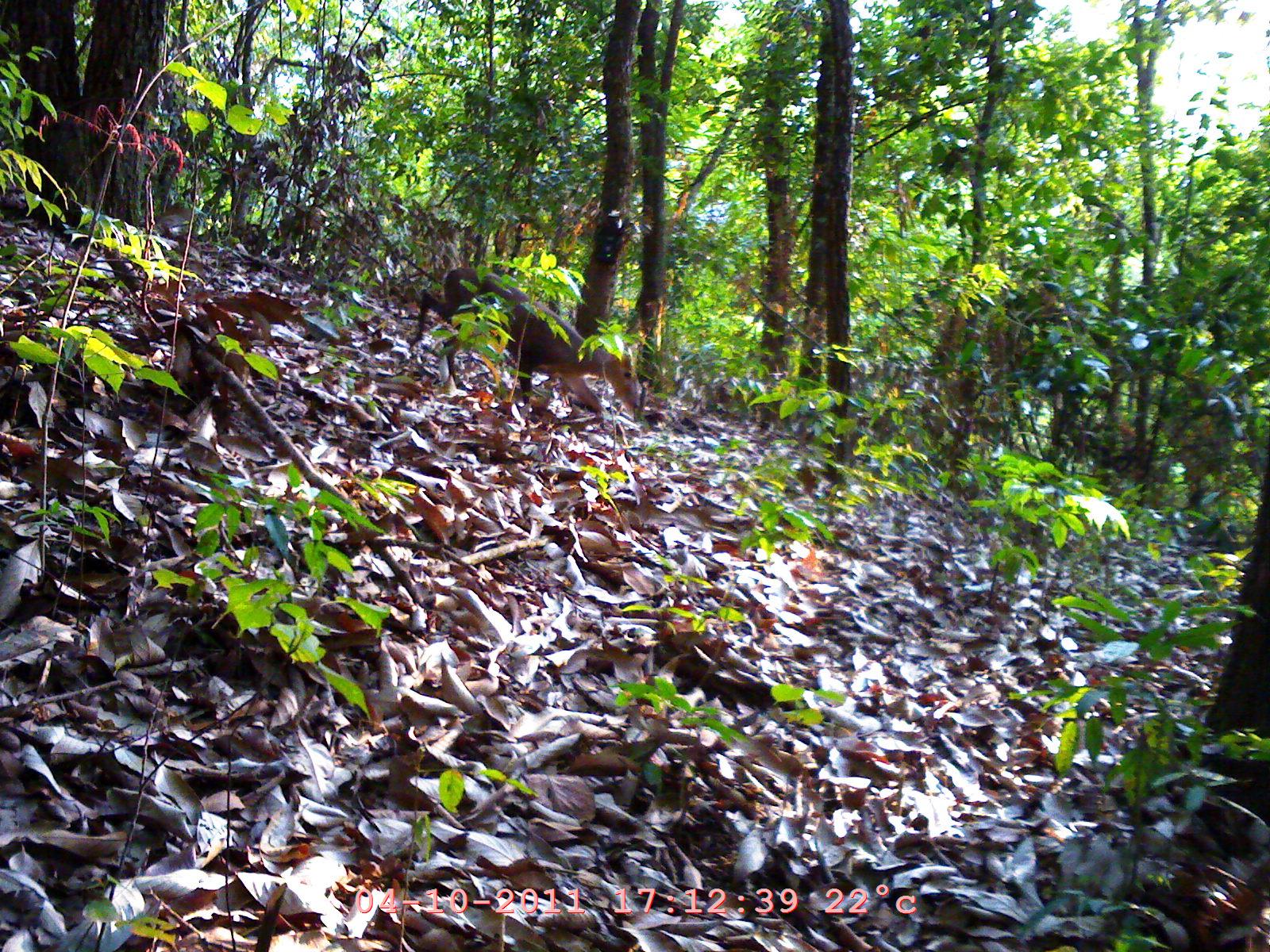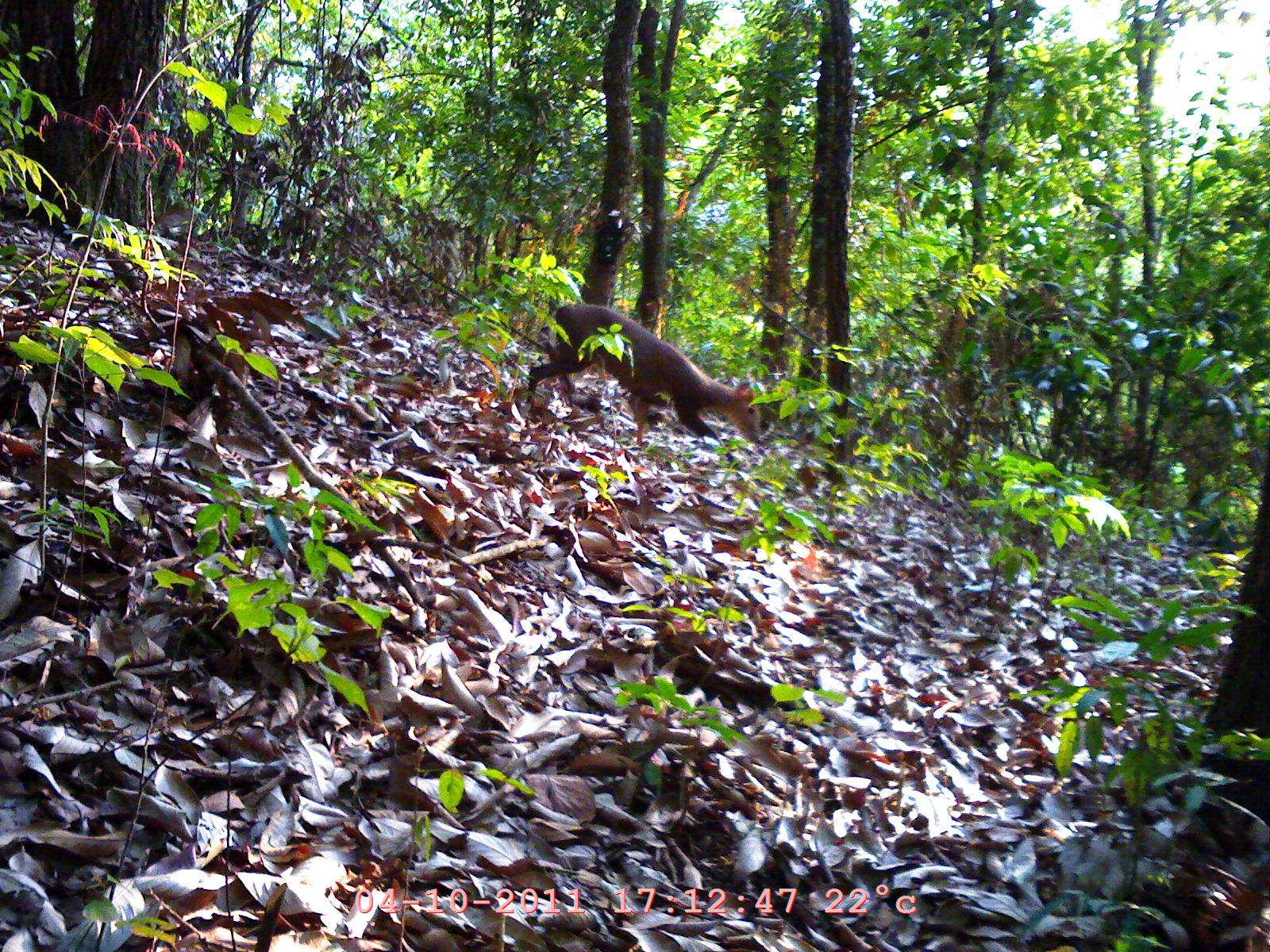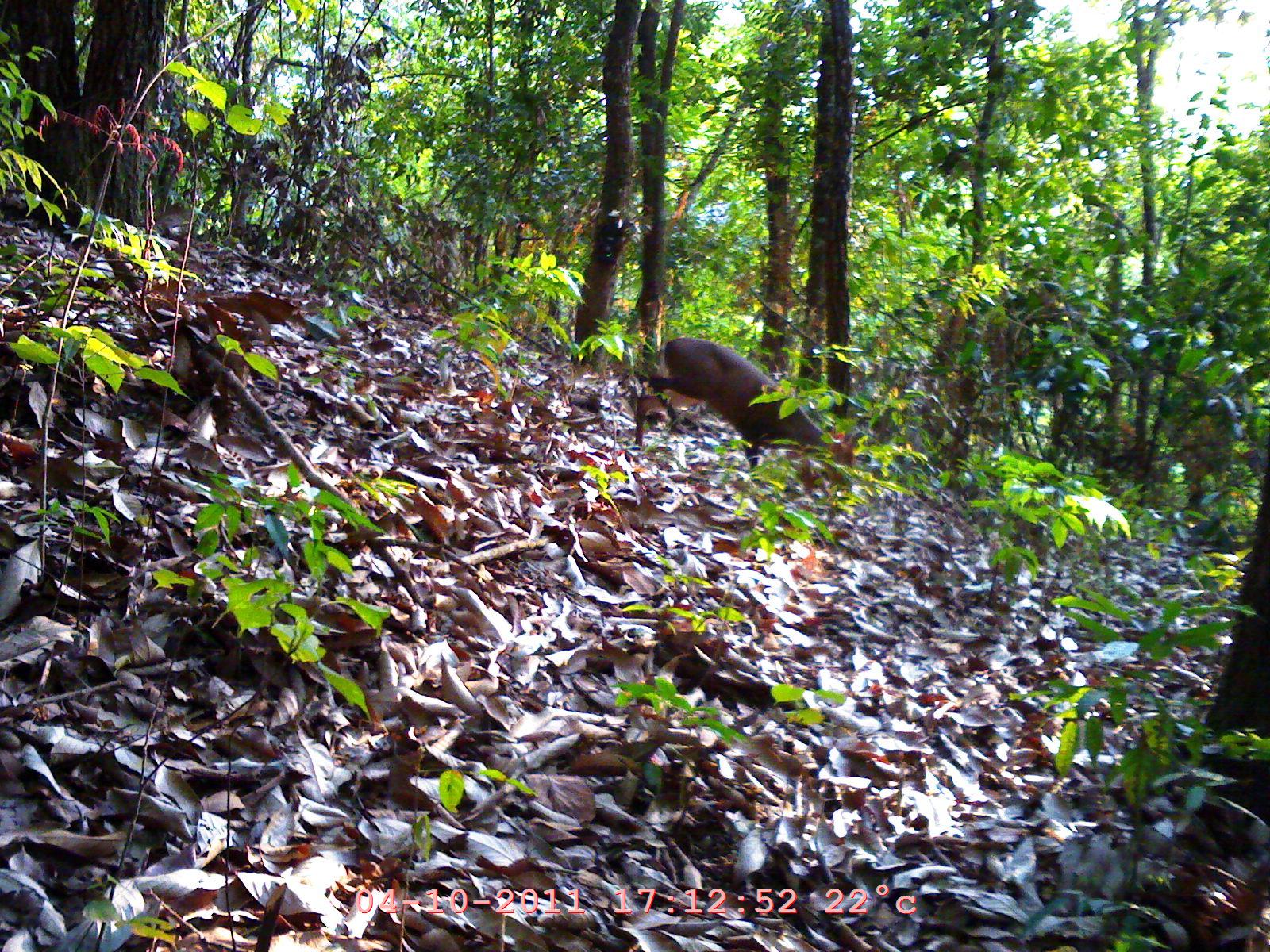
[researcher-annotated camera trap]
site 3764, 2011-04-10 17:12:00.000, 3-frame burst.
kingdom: Animalia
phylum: Chordata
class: Mammalia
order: Artiodactyla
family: Tragulidae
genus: Tragulus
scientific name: Tragulus kanchil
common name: lesser oriental chevrotain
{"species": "Tragulus kanchil (lesser oriental chevrotain)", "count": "1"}